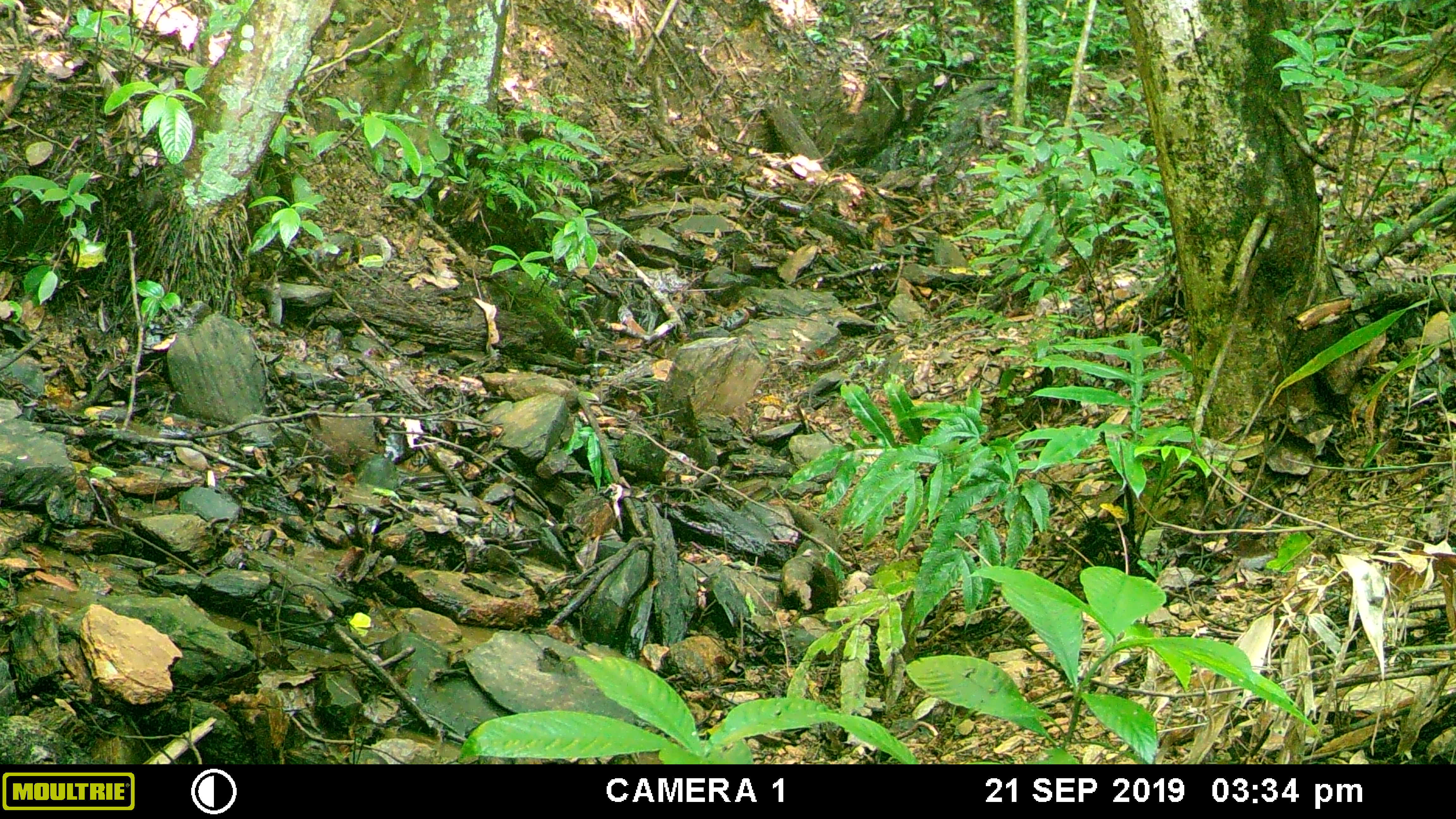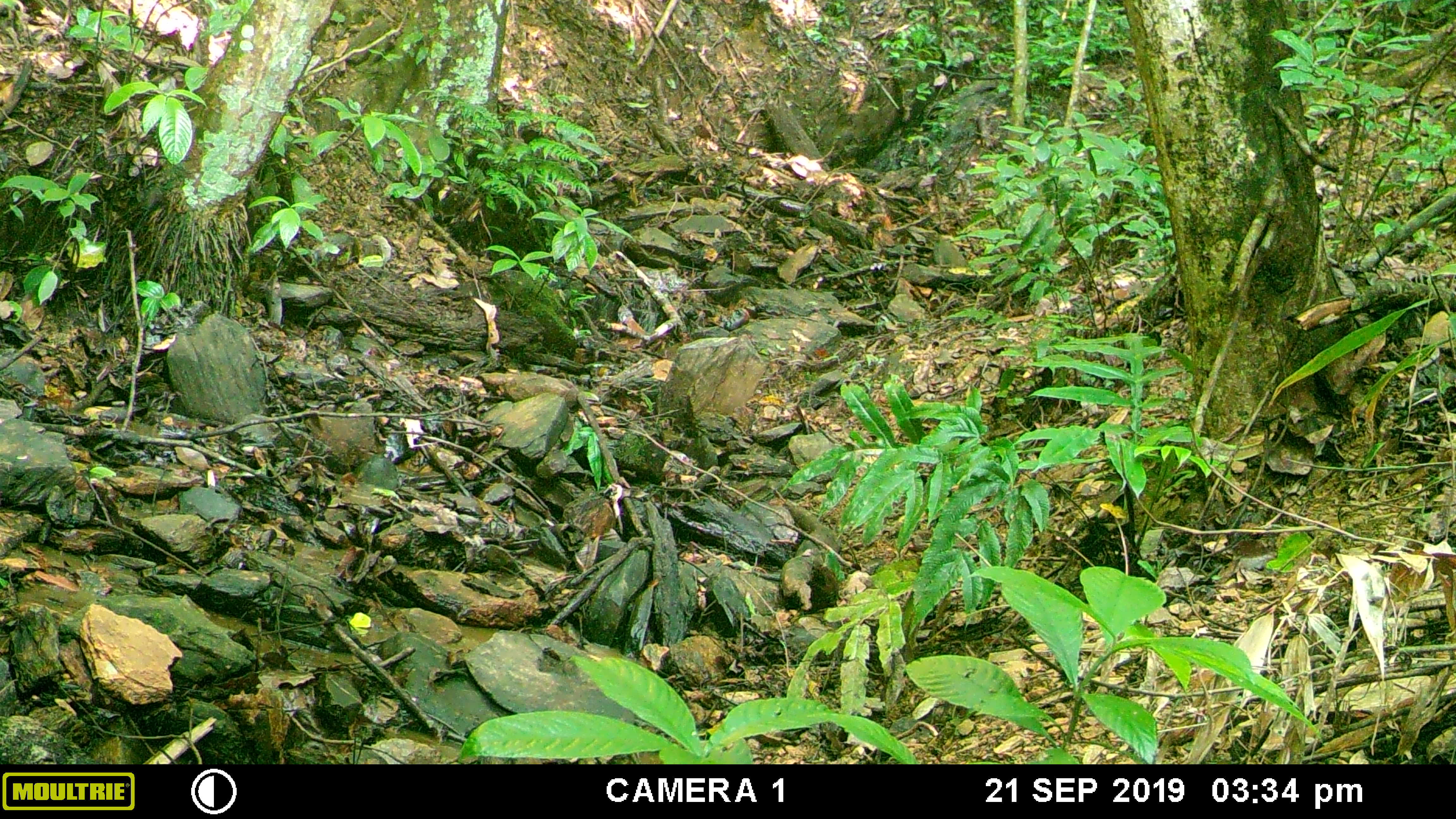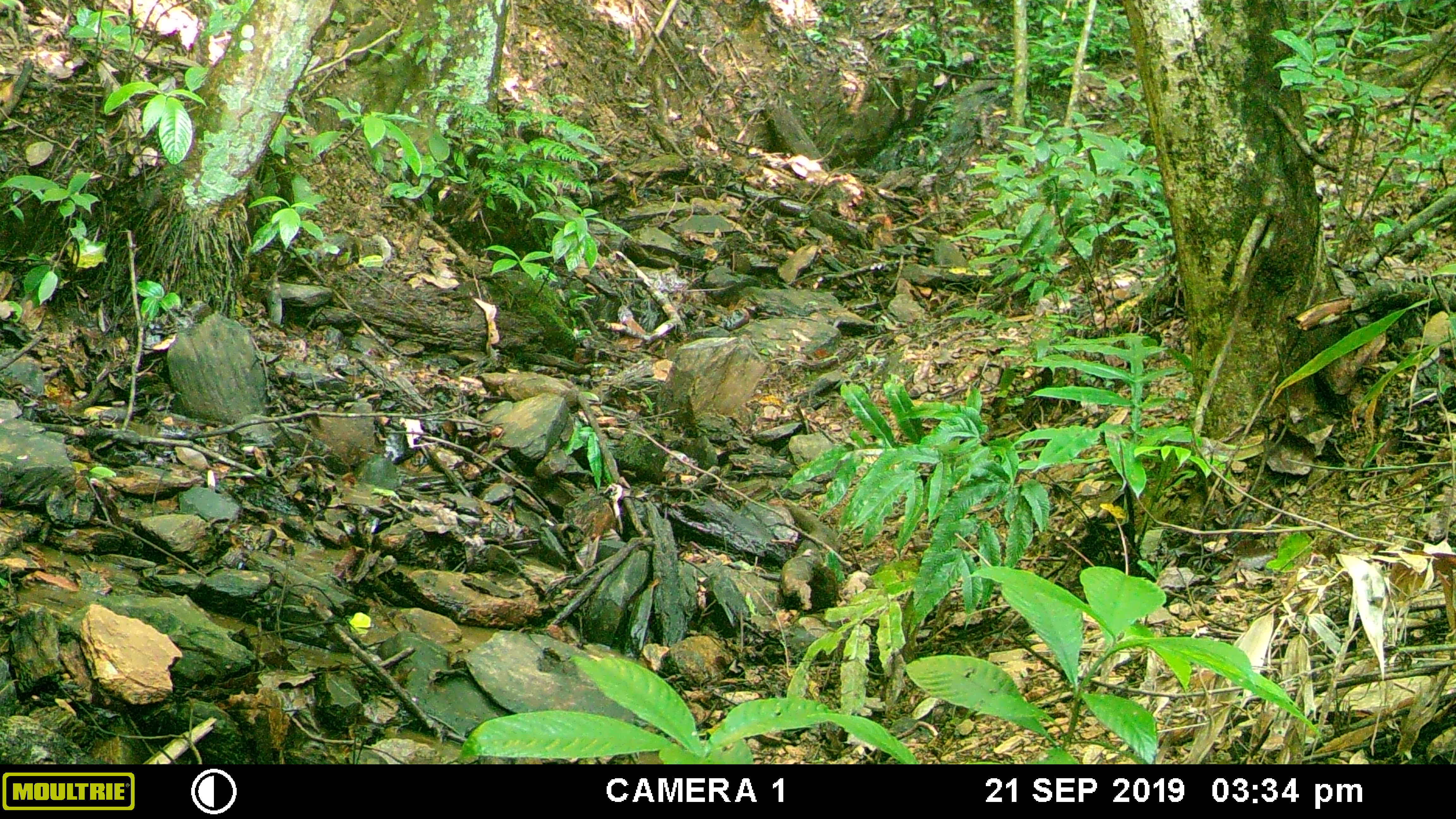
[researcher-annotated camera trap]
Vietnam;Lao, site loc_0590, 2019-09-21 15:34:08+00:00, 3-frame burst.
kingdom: Animalia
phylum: Chordata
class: Mammalia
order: Artiodactyla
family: Suidae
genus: Sus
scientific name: Sus scrofa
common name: eurasian wild pig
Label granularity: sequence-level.